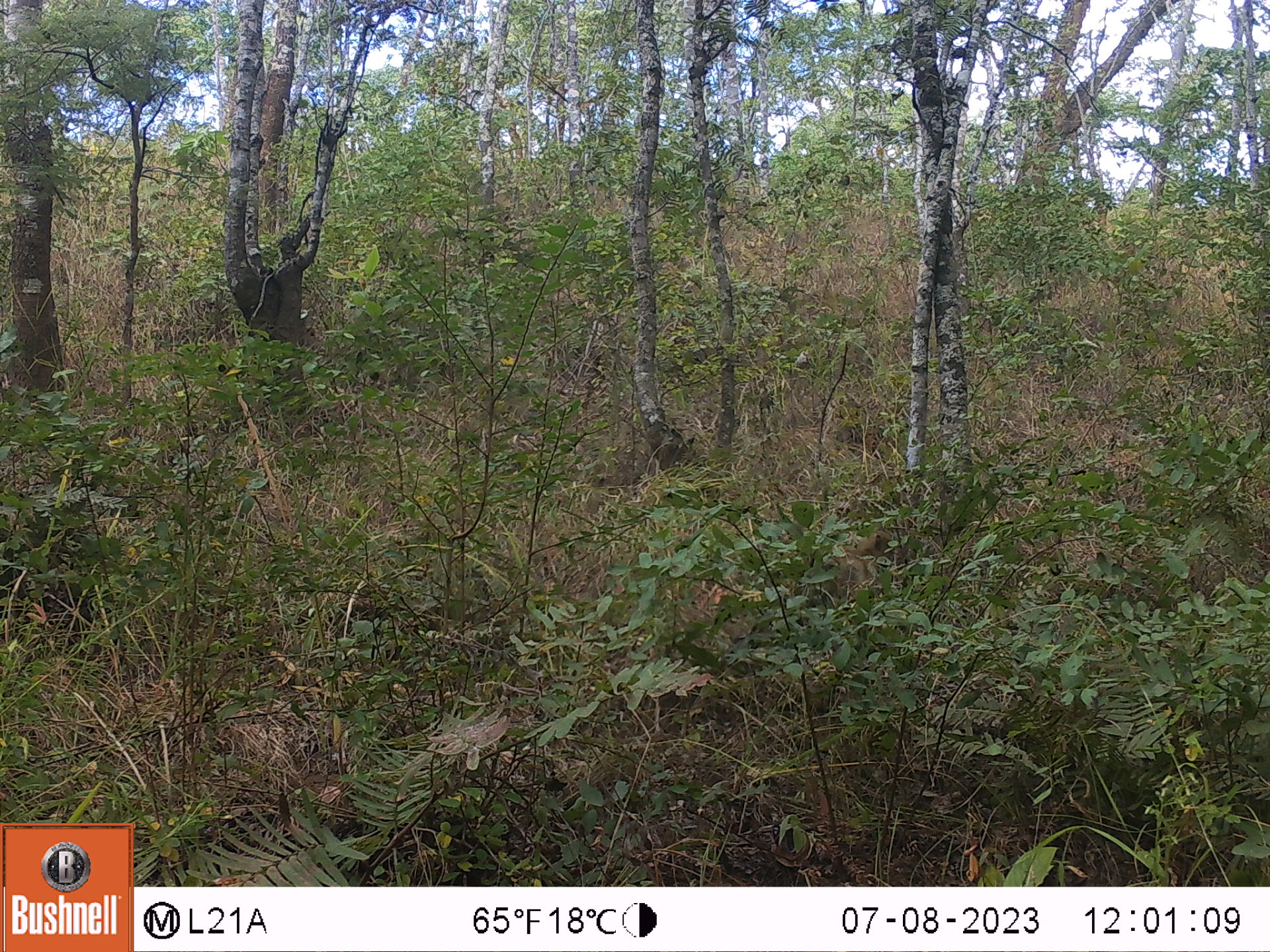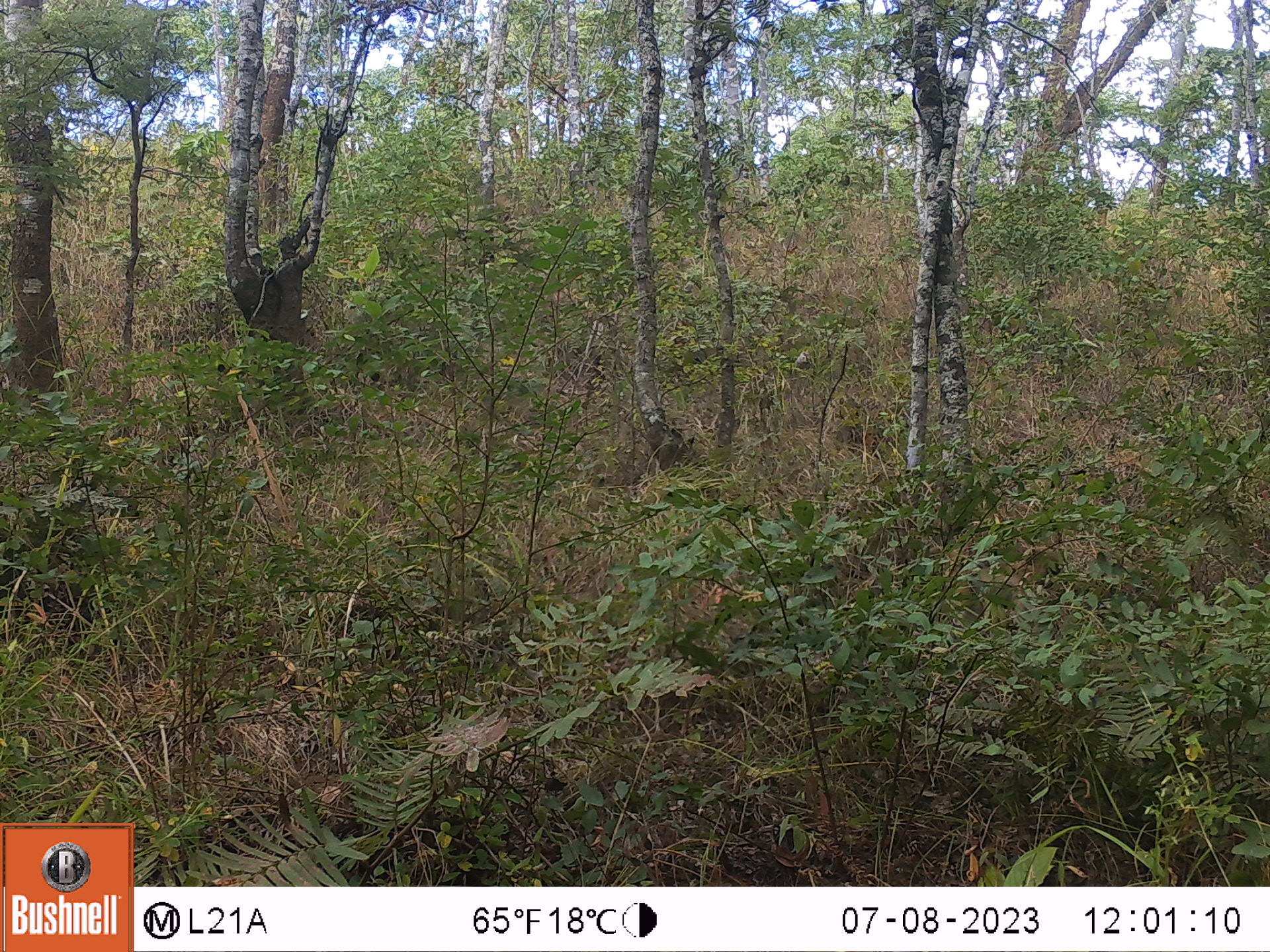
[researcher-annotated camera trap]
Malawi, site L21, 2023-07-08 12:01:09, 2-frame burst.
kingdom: Animalia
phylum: Chordata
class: Mammalia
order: Primates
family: Cercopithecidae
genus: Papio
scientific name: Papio cynocephalus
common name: yellow baboon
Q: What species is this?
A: Yellow baboon (Papio cynocephalus).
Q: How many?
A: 1.